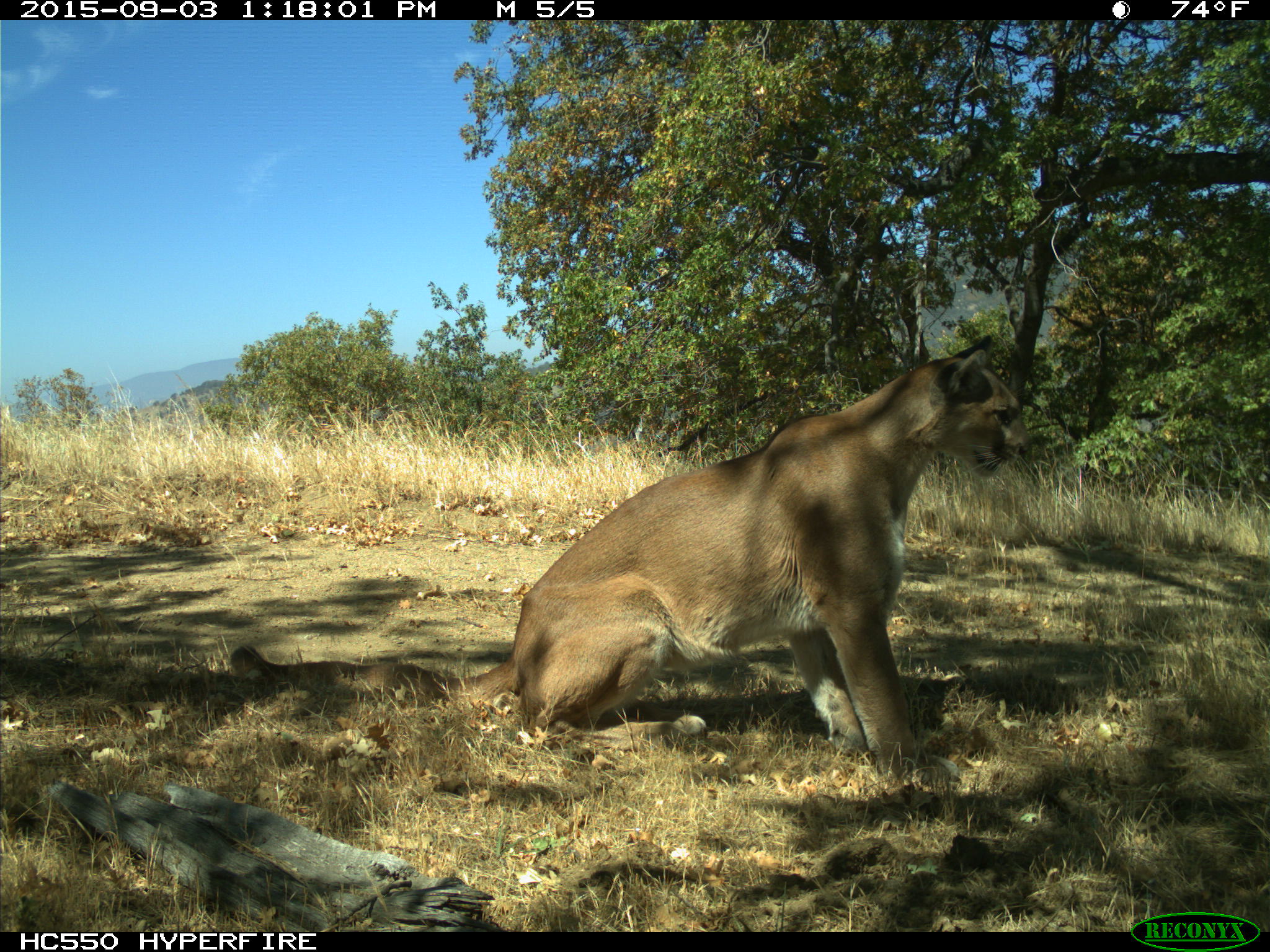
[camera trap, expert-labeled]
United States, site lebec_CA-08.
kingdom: Animalia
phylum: Chordata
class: Mammalia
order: Carnivora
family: Felidae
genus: Puma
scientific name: Puma concolor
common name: mountain lion